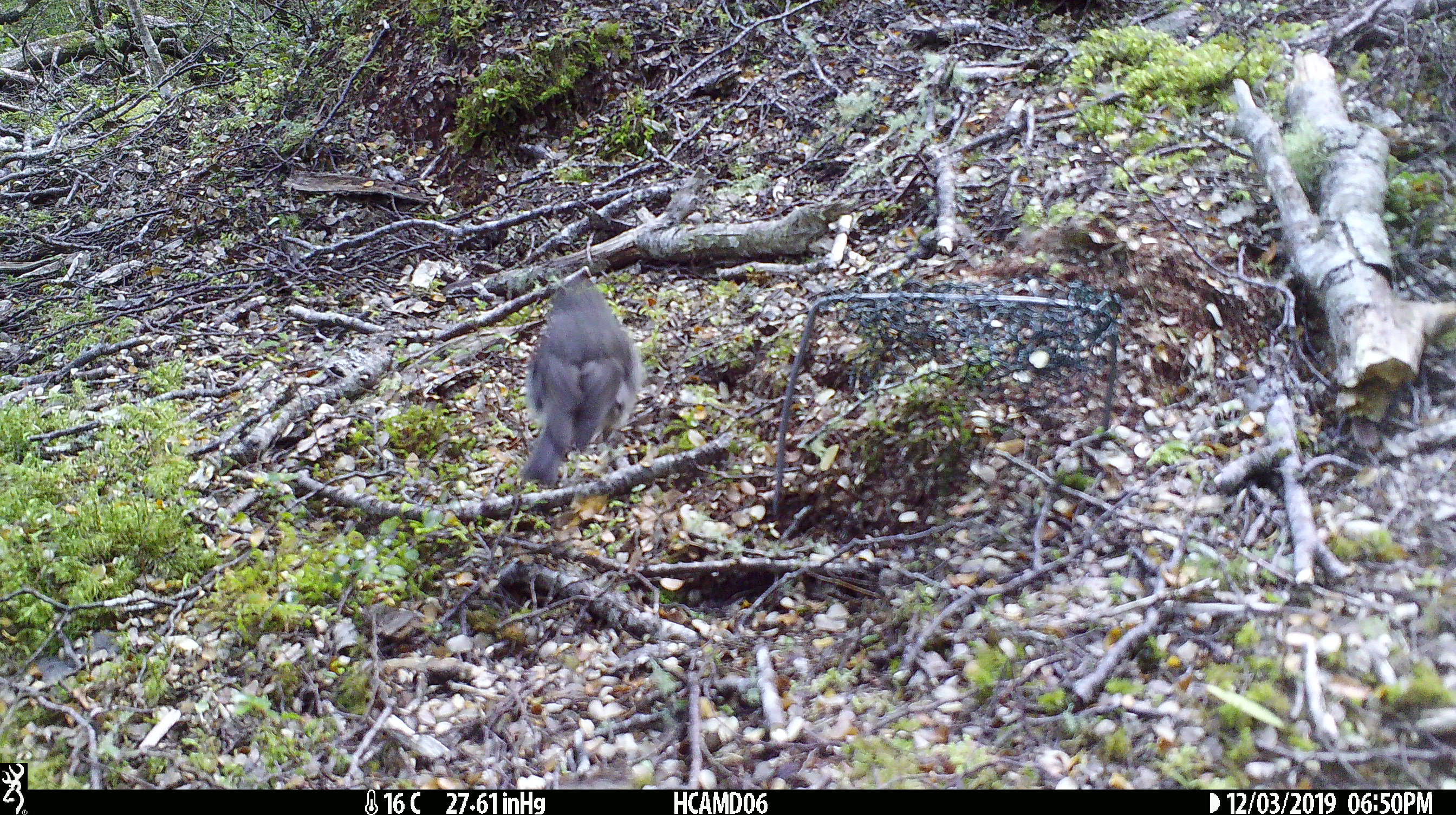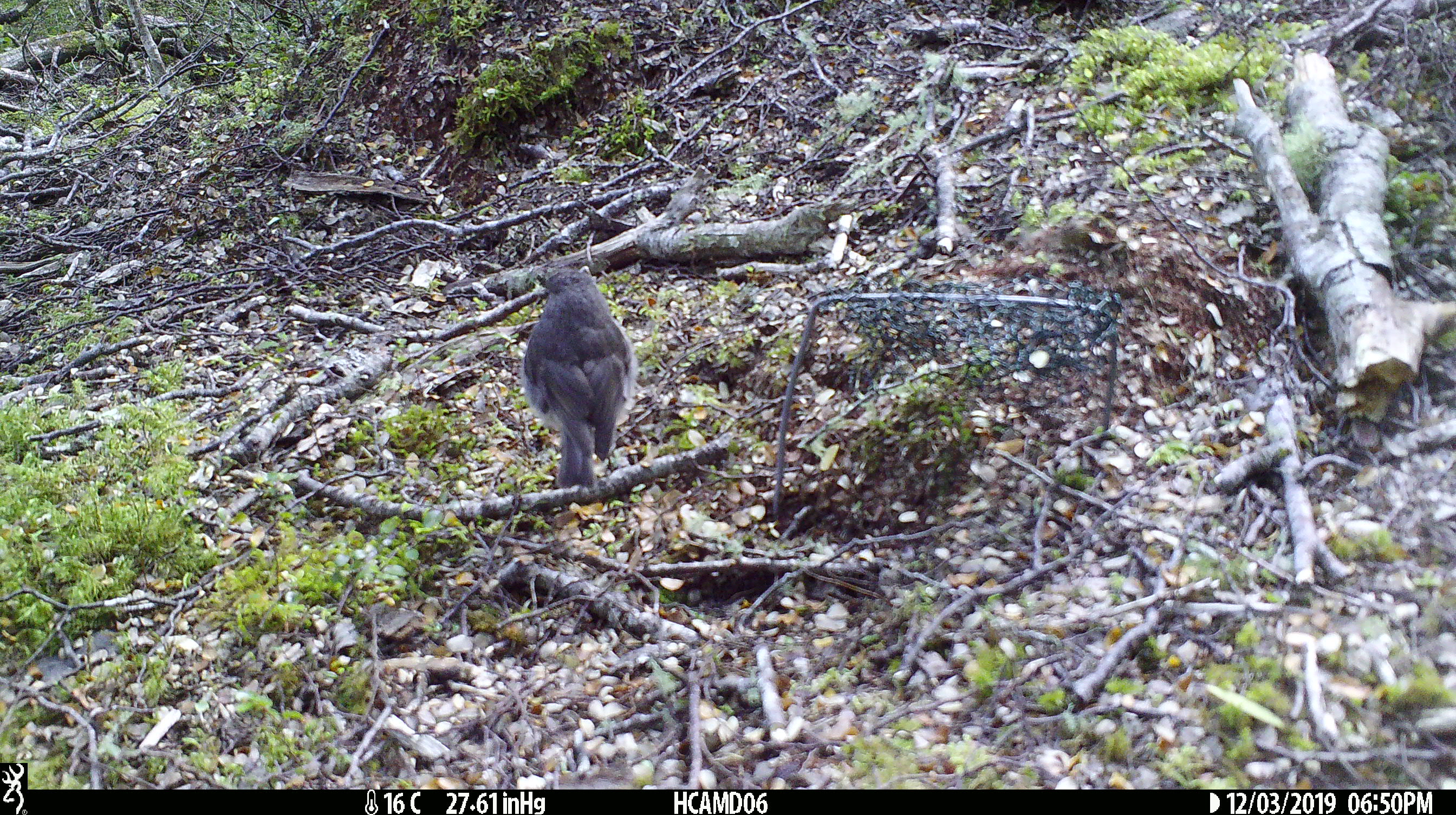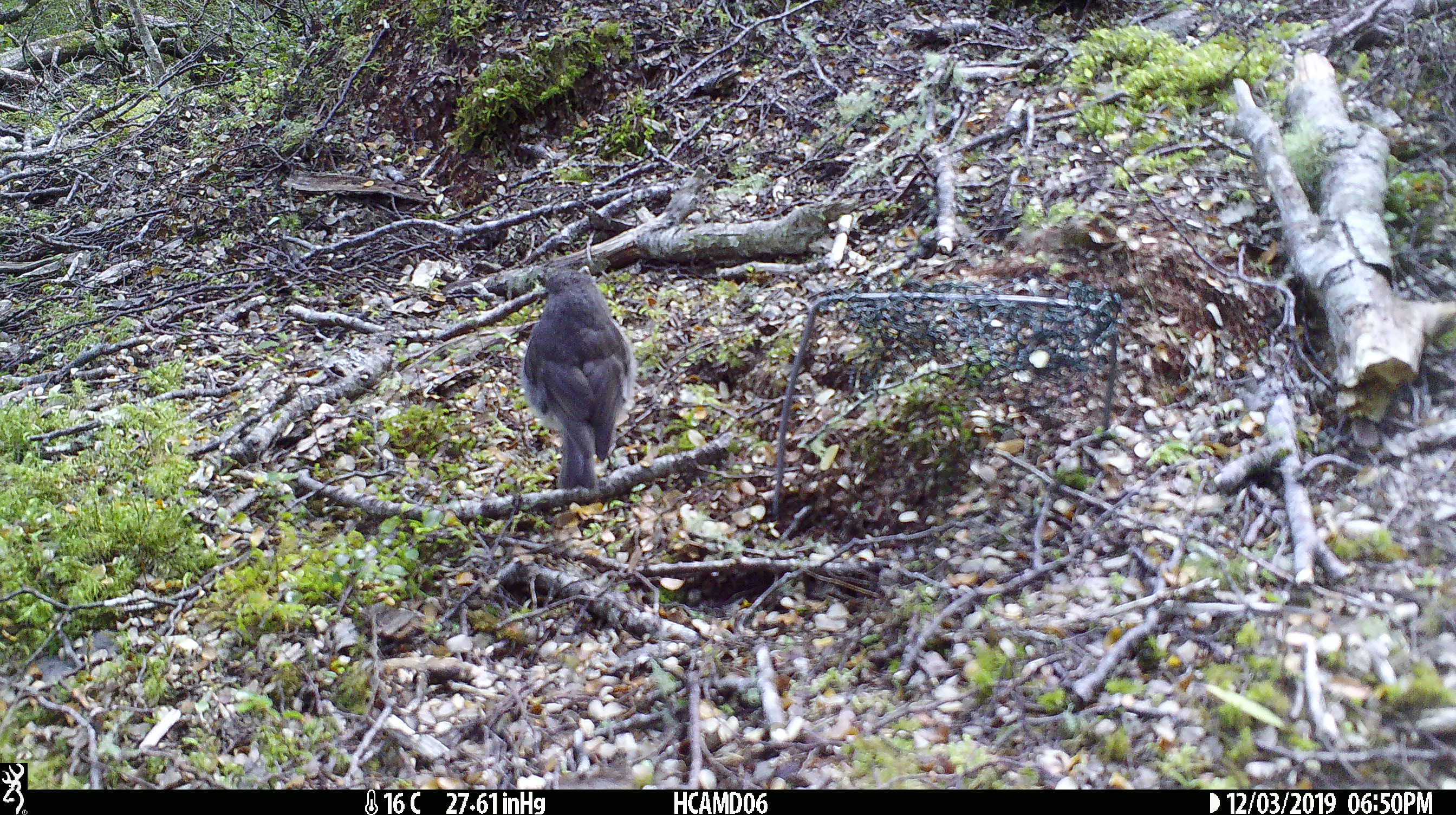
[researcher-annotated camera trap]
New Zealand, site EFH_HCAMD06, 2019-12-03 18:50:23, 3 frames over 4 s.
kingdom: Animalia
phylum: Chordata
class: Aves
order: Passeriformes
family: Petroicidae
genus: Petroica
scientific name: Petroica australis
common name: new zealand robin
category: robin